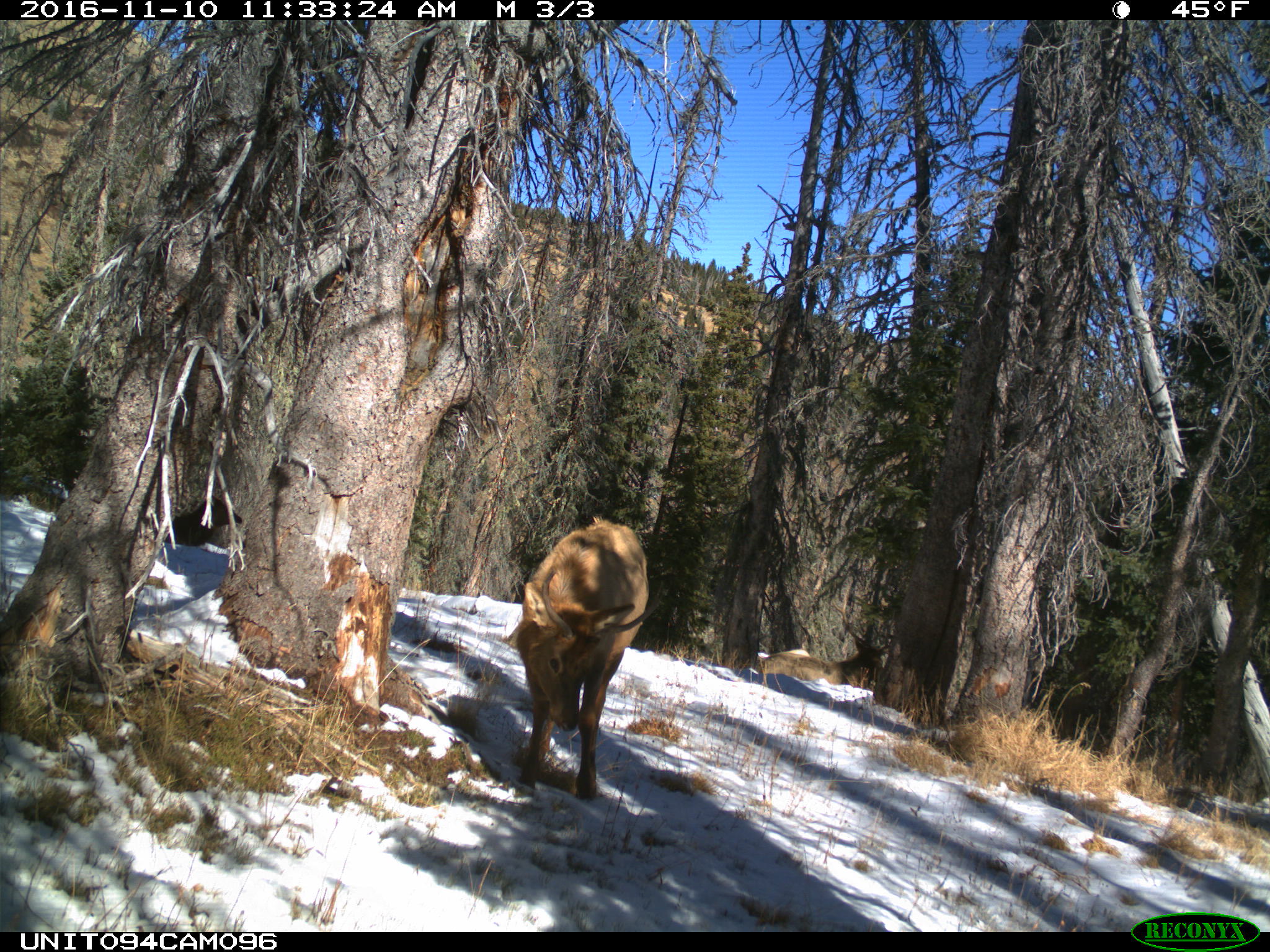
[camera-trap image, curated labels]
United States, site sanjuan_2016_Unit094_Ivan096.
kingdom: Animalia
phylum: Chordata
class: Mammalia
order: Artiodactyla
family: Cervidae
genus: Cervus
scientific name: Cervus elaphus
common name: red deer